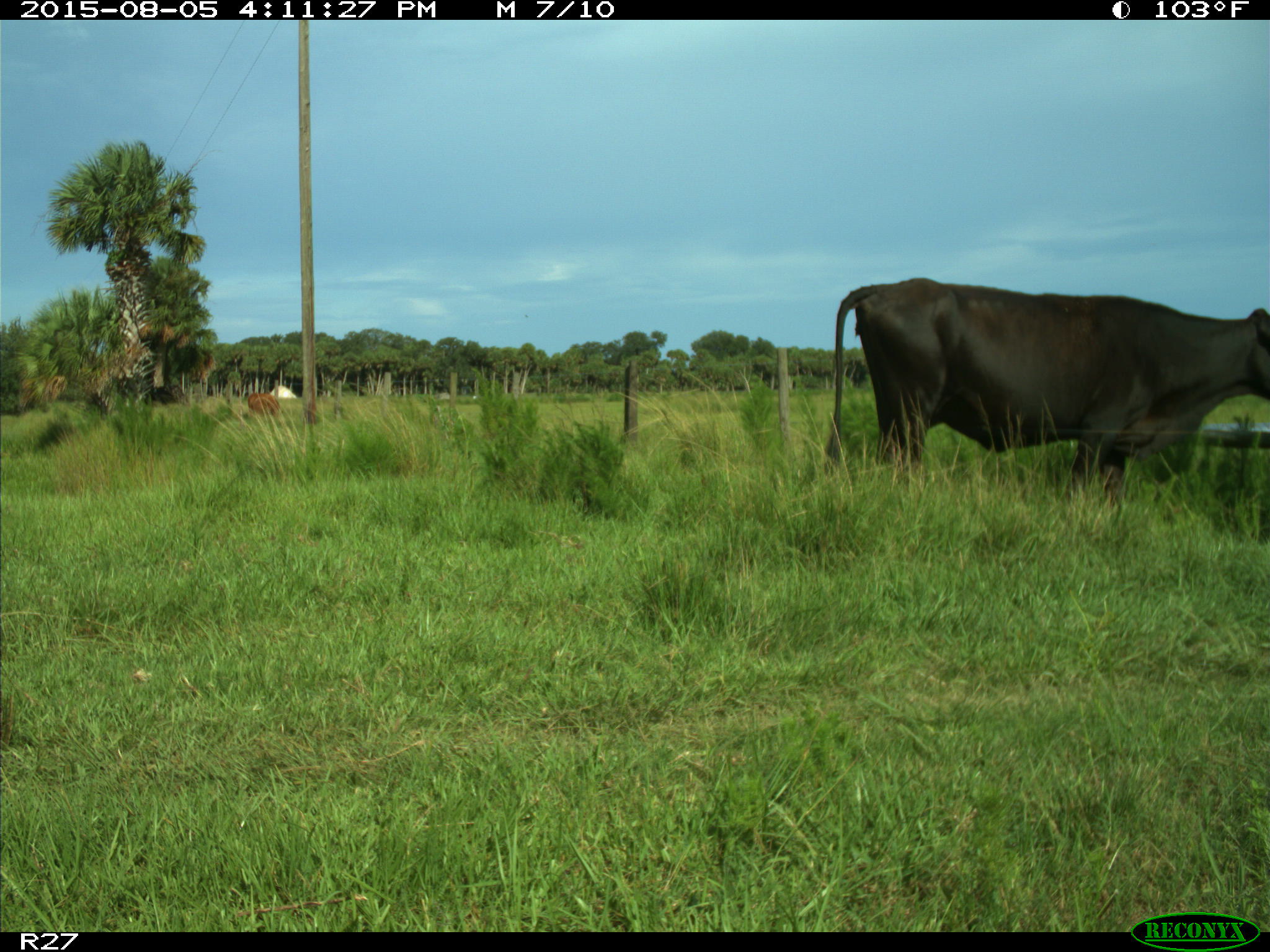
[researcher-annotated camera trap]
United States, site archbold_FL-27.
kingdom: Animalia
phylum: Chordata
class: Mammalia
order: Artiodactyla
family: Bovidae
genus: Bos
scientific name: Bos taurus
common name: domestic cow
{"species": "Bos taurus (domestic cow)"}